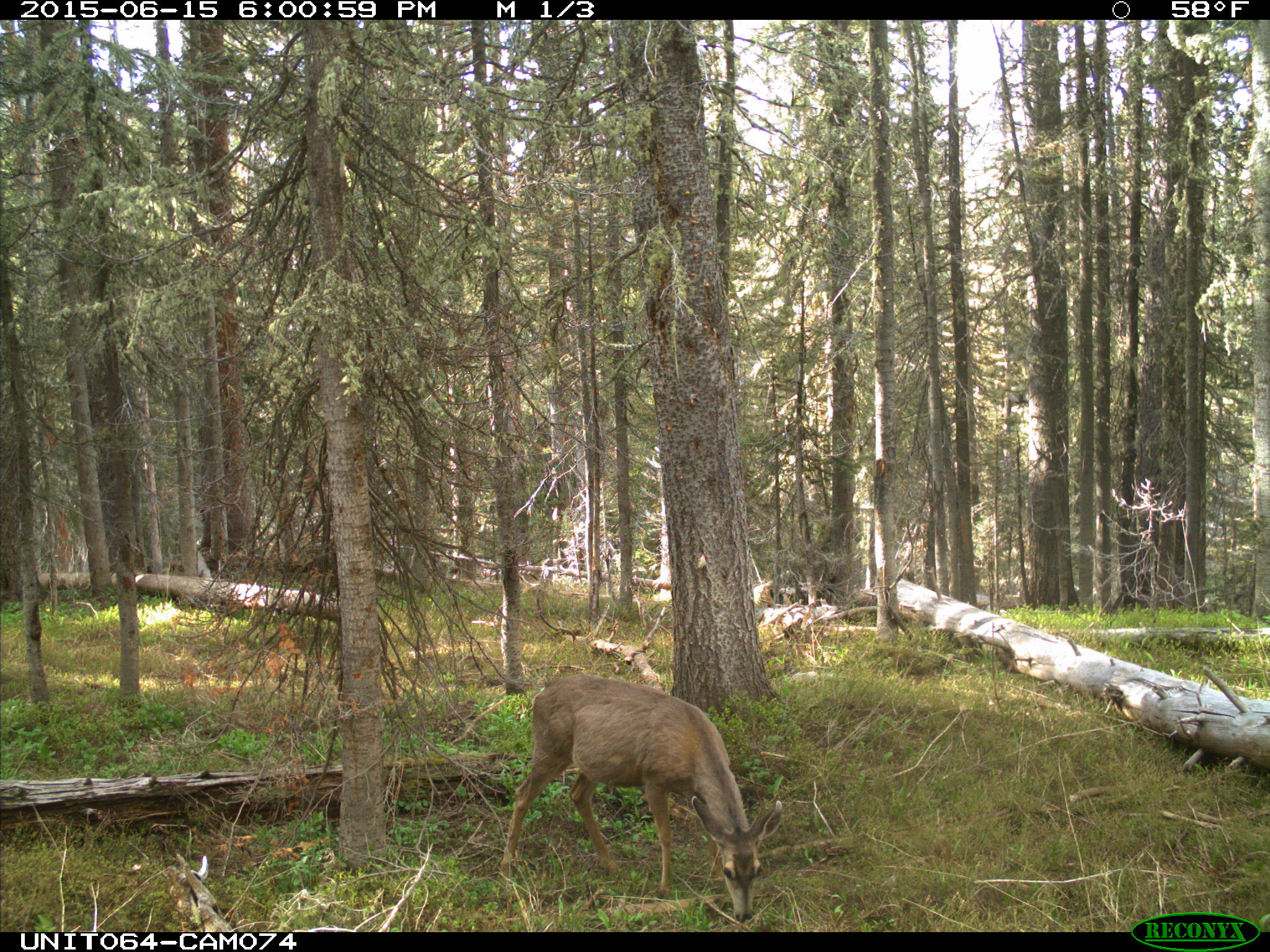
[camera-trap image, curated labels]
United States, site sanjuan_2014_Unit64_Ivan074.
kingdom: Animalia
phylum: Chordata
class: Mammalia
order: Artiodactyla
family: Cervidae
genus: Odocoileus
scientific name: Odocoileus hemionus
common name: mule deer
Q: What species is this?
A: Odocoileus hemionus (mule deer).